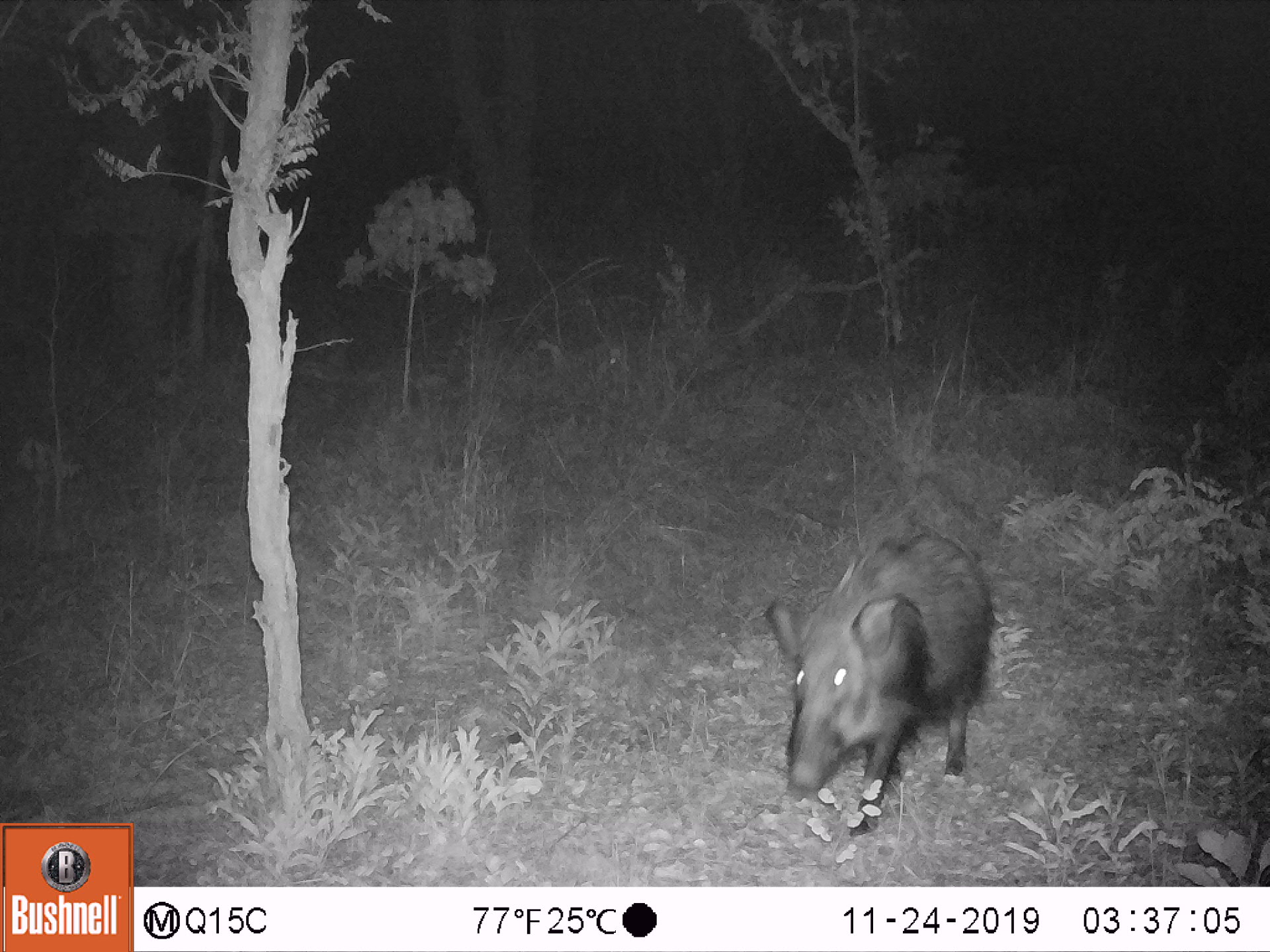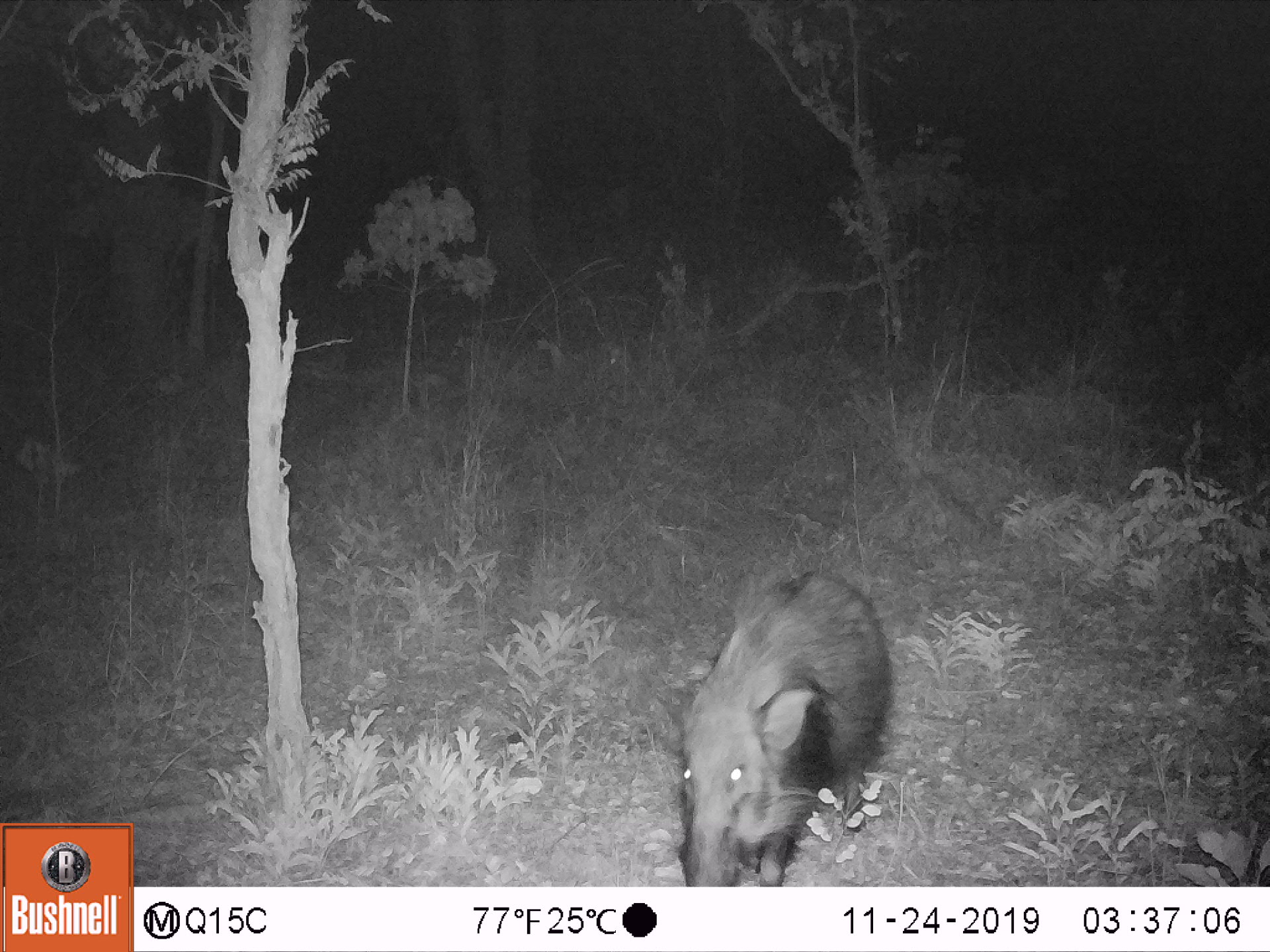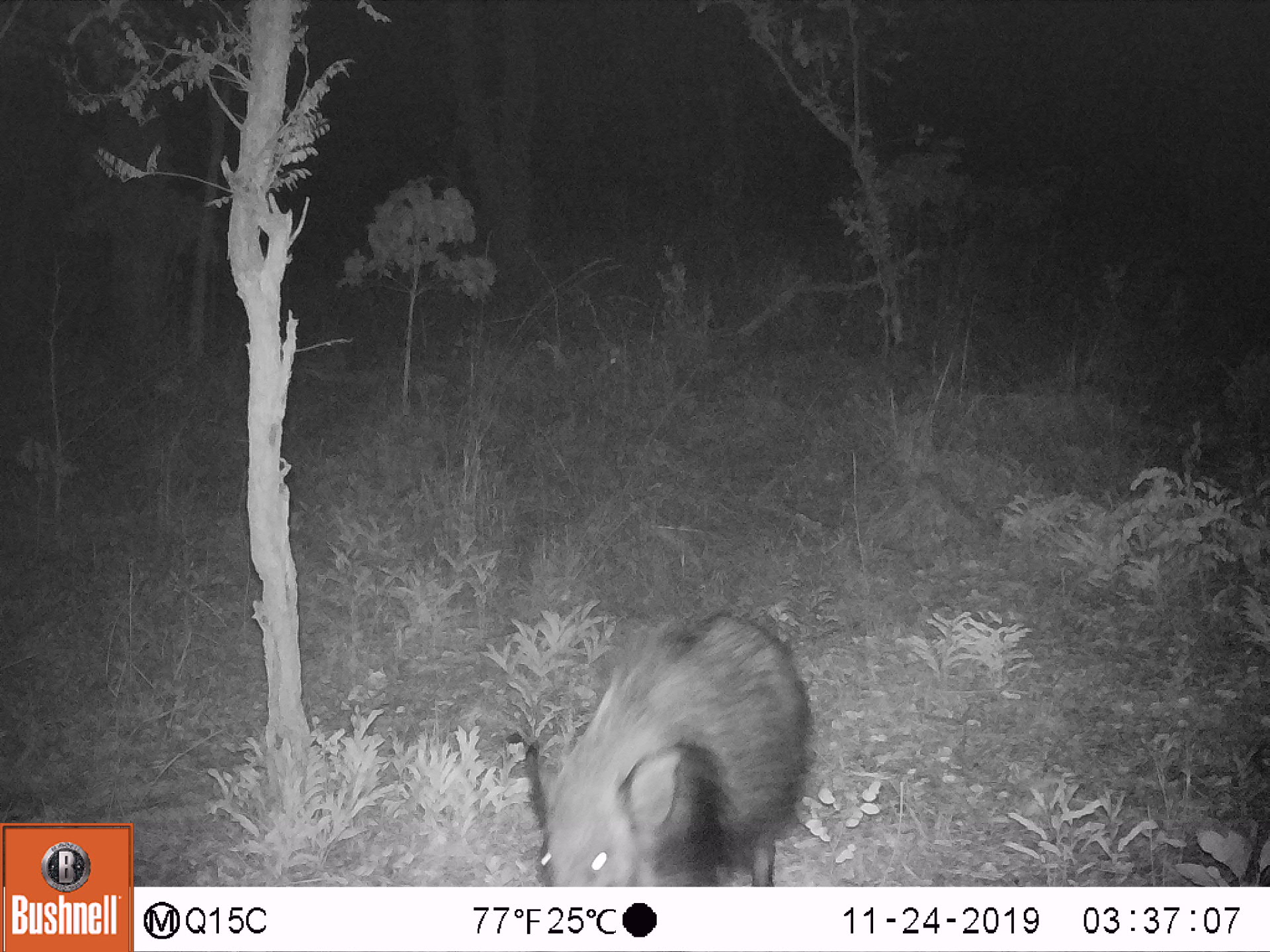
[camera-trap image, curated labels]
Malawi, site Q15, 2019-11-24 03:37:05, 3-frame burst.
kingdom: Animalia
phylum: Chordata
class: Mammalia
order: Artiodactyla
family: Suidae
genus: Potamochoerus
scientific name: Potamochoerus larvatus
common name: bushpig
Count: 1.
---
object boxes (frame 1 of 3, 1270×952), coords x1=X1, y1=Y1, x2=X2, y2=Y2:
bushpig: x1=776, y1=527, x2=994, y2=833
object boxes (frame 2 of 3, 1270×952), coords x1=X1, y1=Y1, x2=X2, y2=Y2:
bushpig: x1=651, y1=566, x2=892, y2=883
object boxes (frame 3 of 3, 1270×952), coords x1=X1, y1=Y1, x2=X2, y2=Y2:
bushpig: x1=516, y1=610, x2=815, y2=883